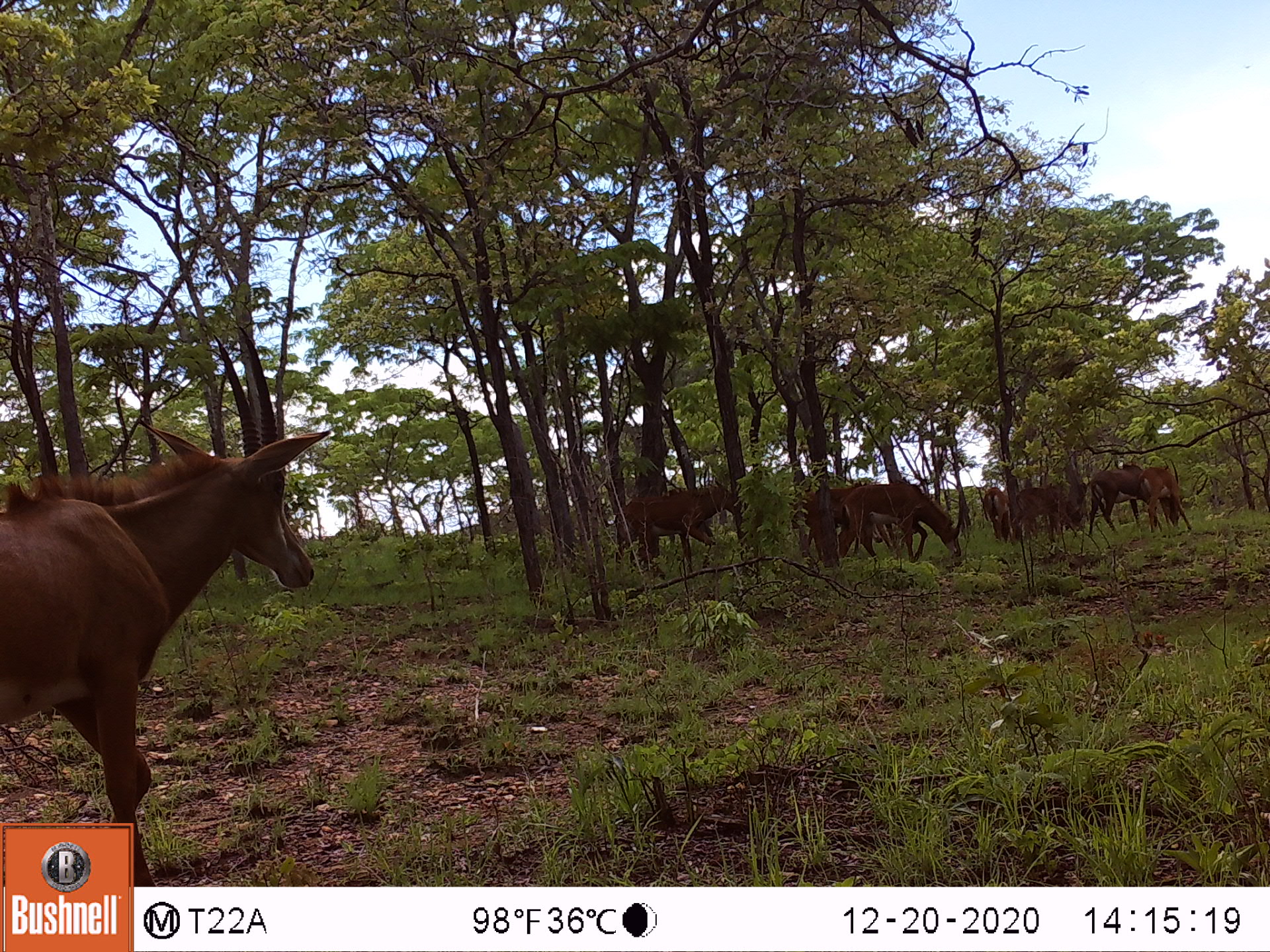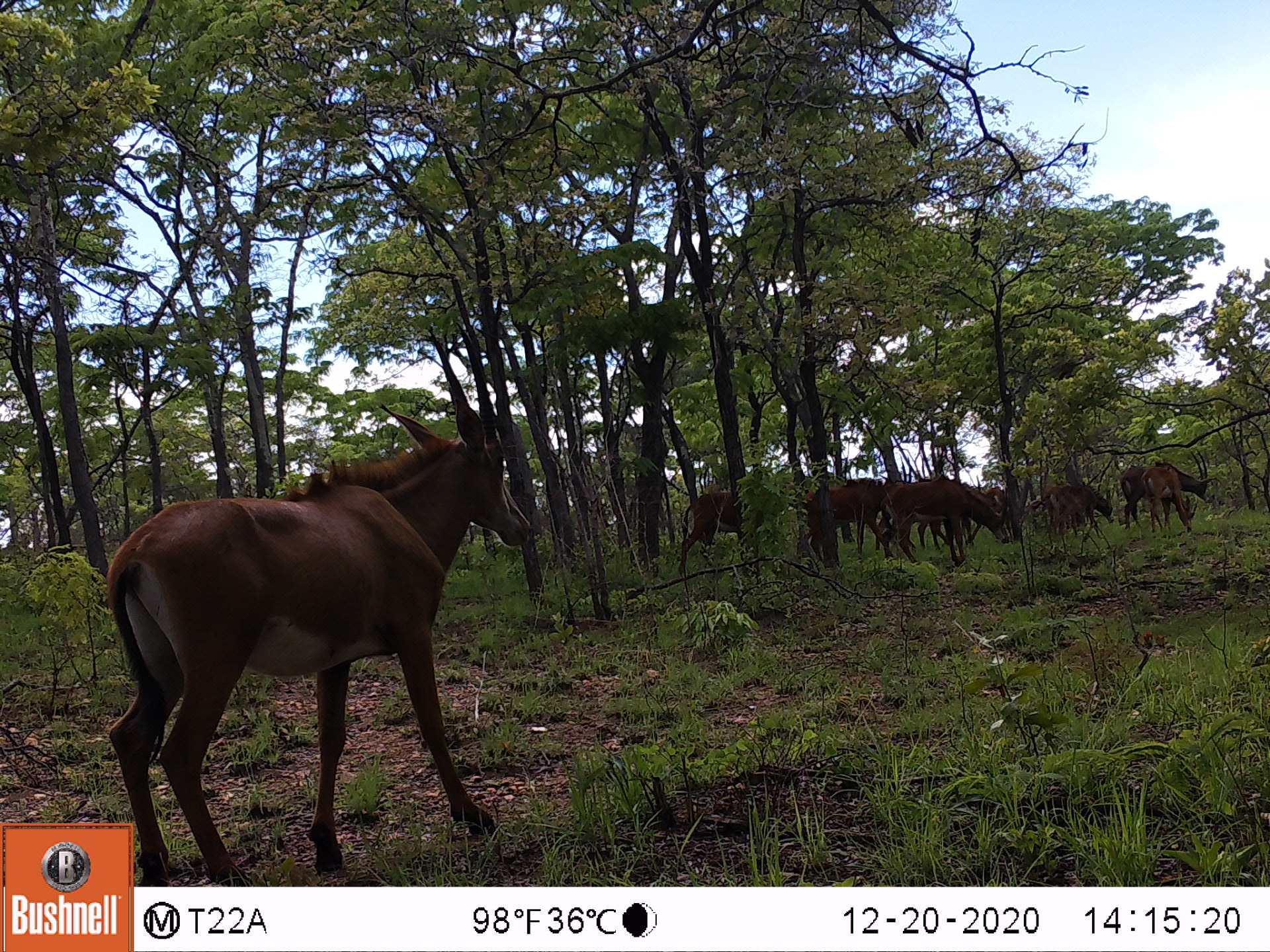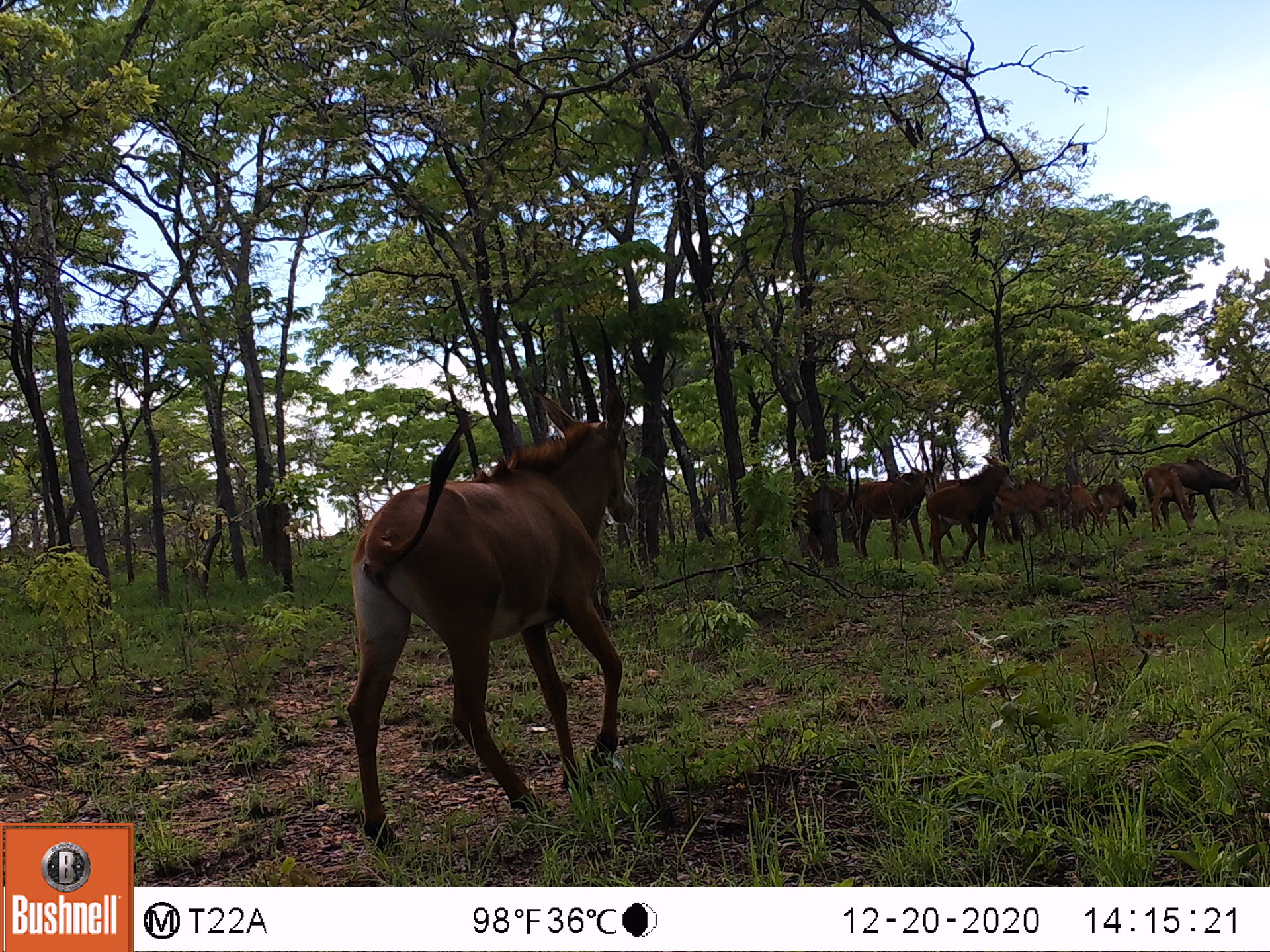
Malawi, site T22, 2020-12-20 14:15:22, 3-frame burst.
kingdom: Animalia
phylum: Chordata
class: Mammalia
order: Artiodactyla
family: Bovidae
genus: Hippotragus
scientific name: Hippotragus niger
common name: sable antelope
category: sable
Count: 8.